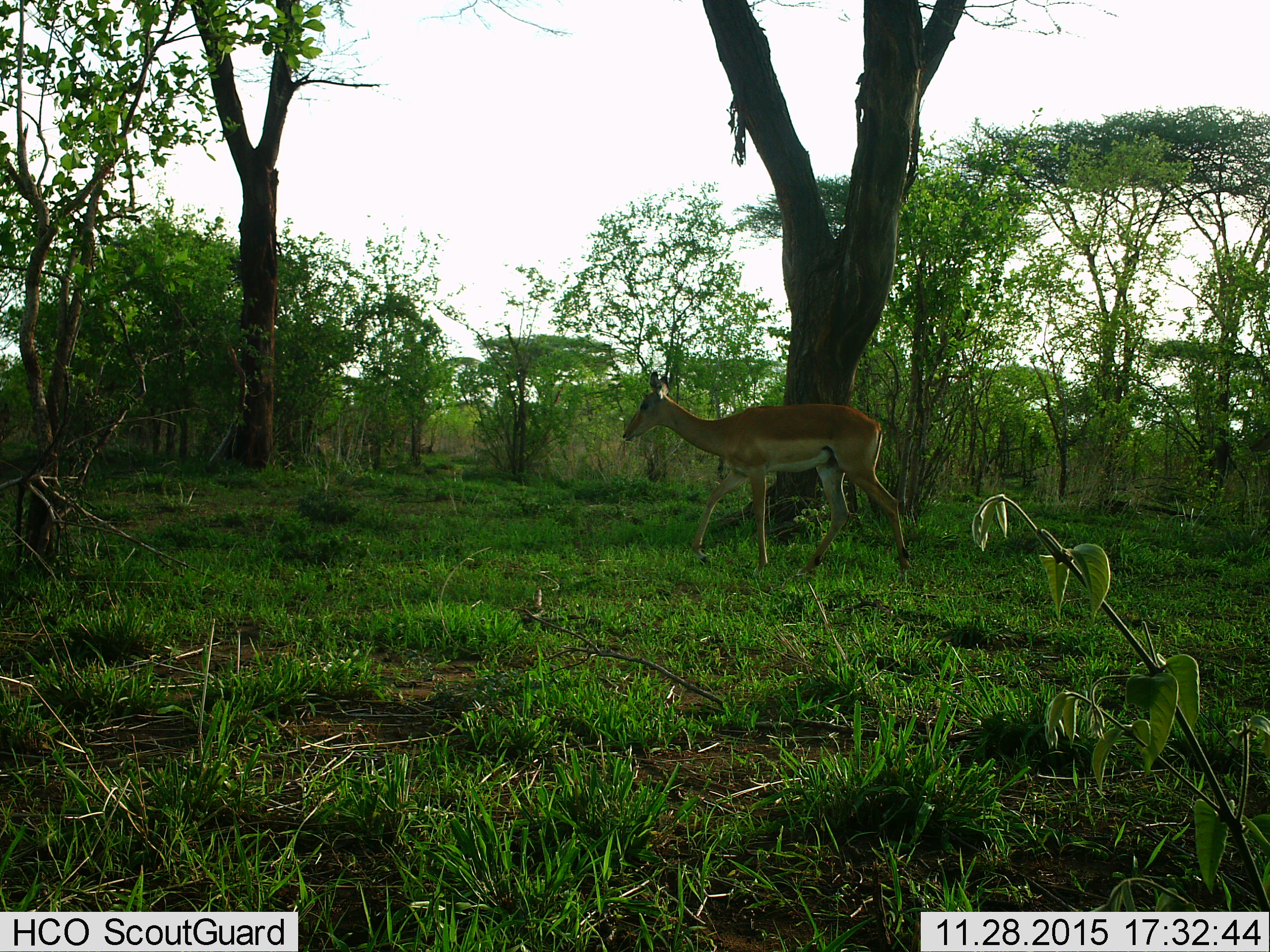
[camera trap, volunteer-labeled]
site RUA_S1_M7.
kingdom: Animalia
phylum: Chordata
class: Mammalia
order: Artiodactyla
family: Bovidae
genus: Aepyceros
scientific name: Aepyceros melampus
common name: impala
Impala (Aepyceros melampus), count 1. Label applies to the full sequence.